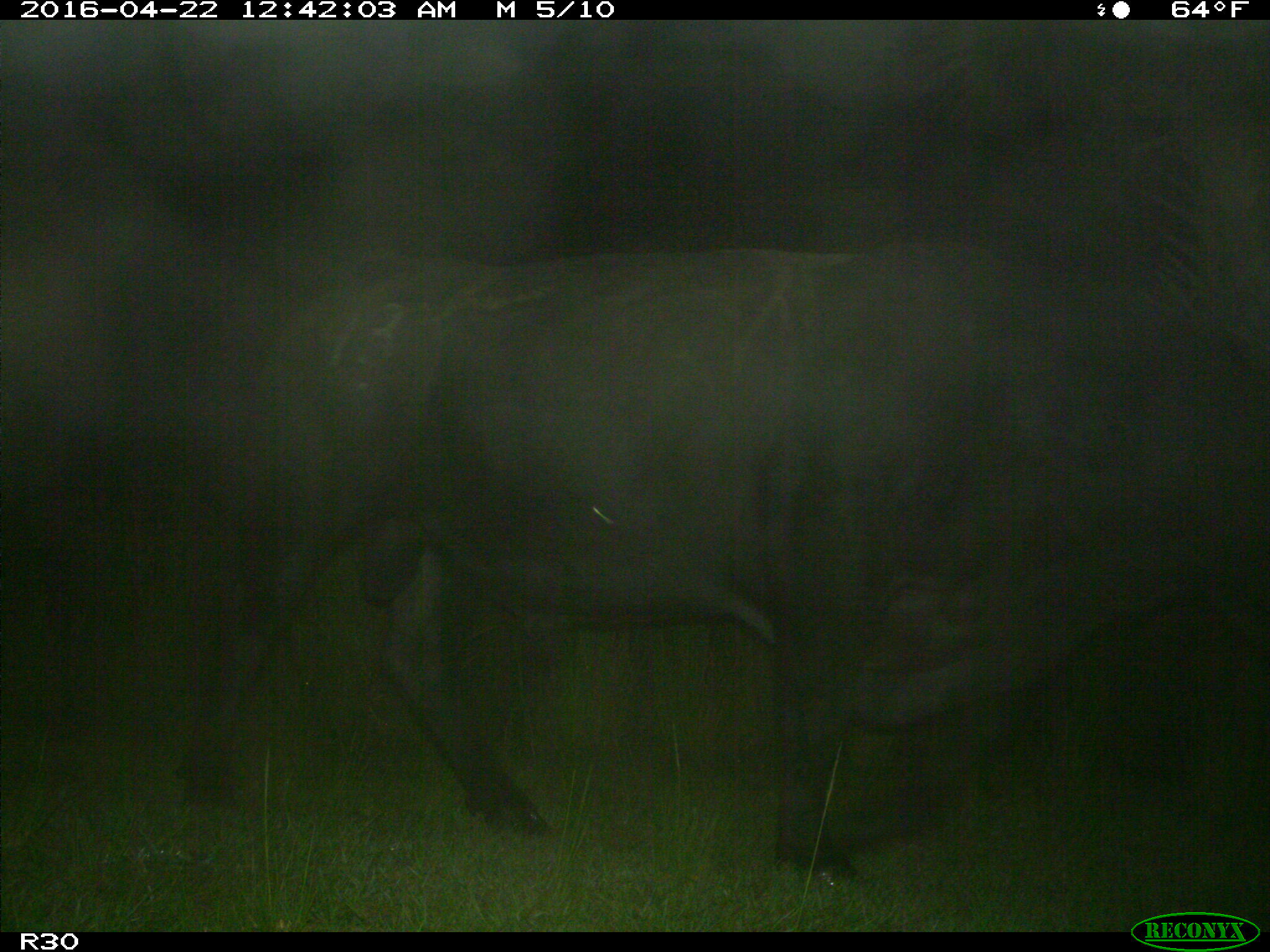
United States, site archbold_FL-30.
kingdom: Animalia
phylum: Chordata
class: Mammalia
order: Artiodactyla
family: Bovidae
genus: Bos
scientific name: Bos taurus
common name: domestic cow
Bos taurus (domestic cow).